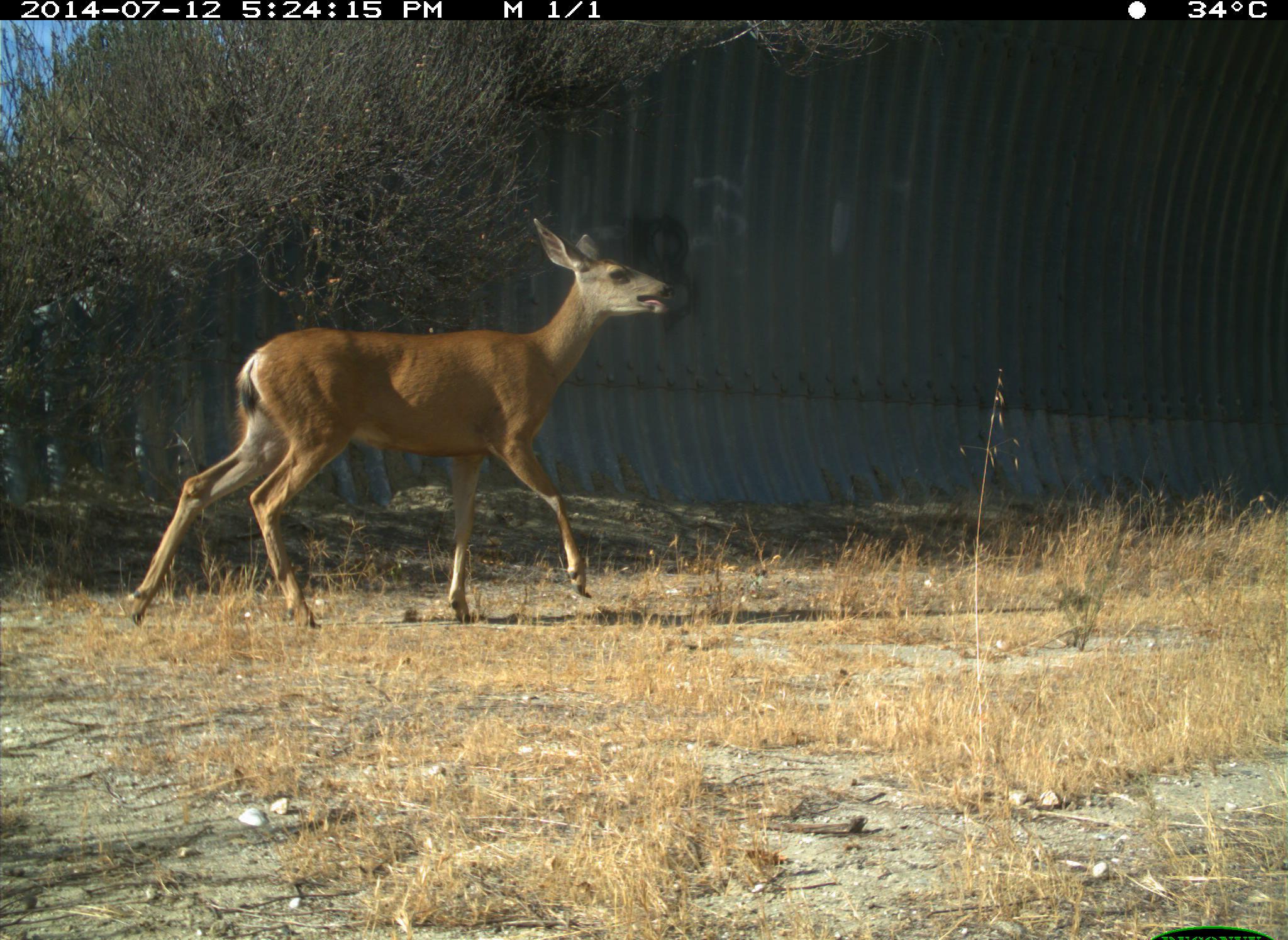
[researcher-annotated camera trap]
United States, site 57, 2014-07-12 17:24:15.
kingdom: Animalia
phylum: Chordata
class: Mammalia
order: Artiodactyla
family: Cervidae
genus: Odocoileus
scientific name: Odocoileus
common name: deer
Deer (Odocoileus).